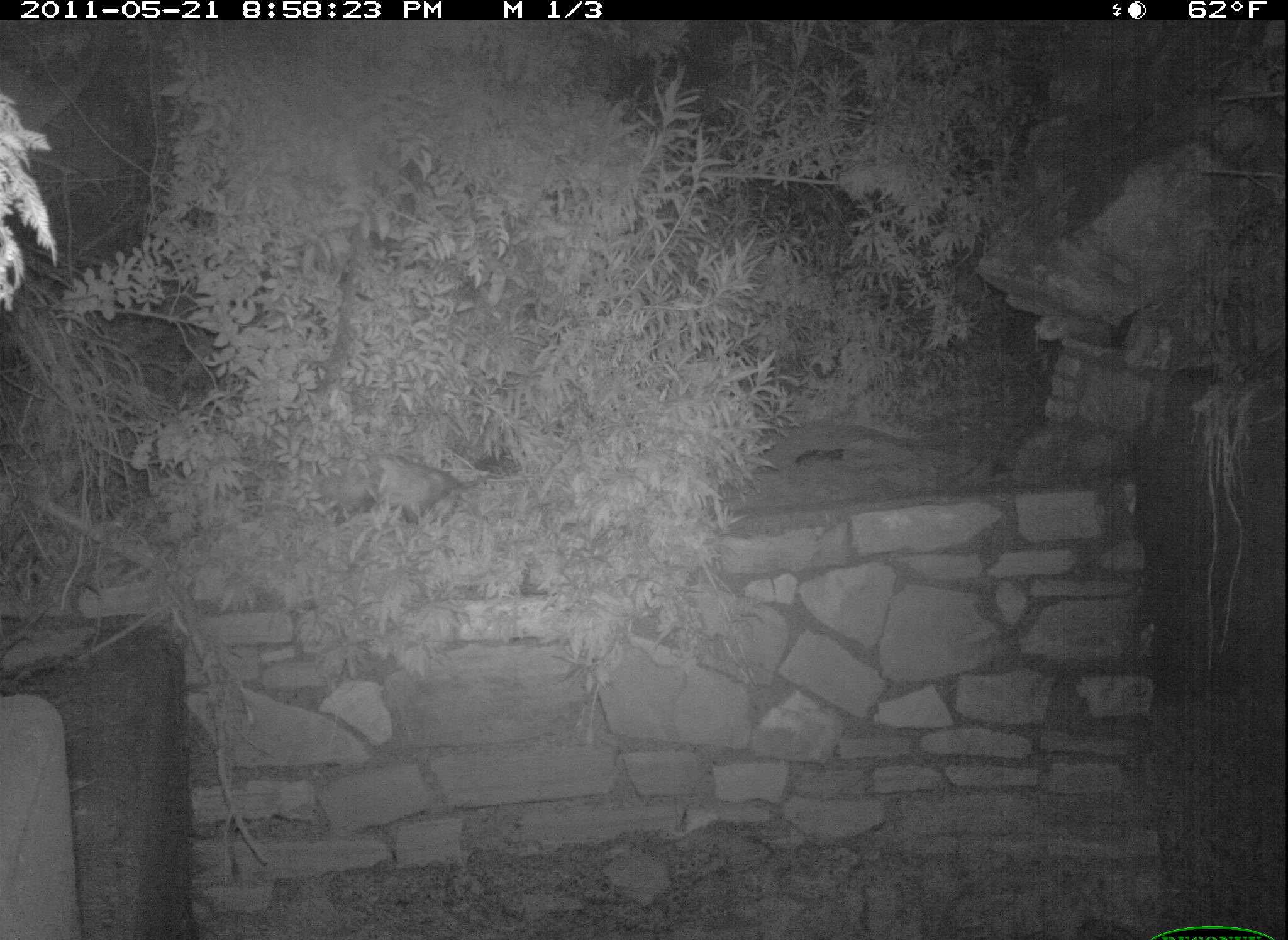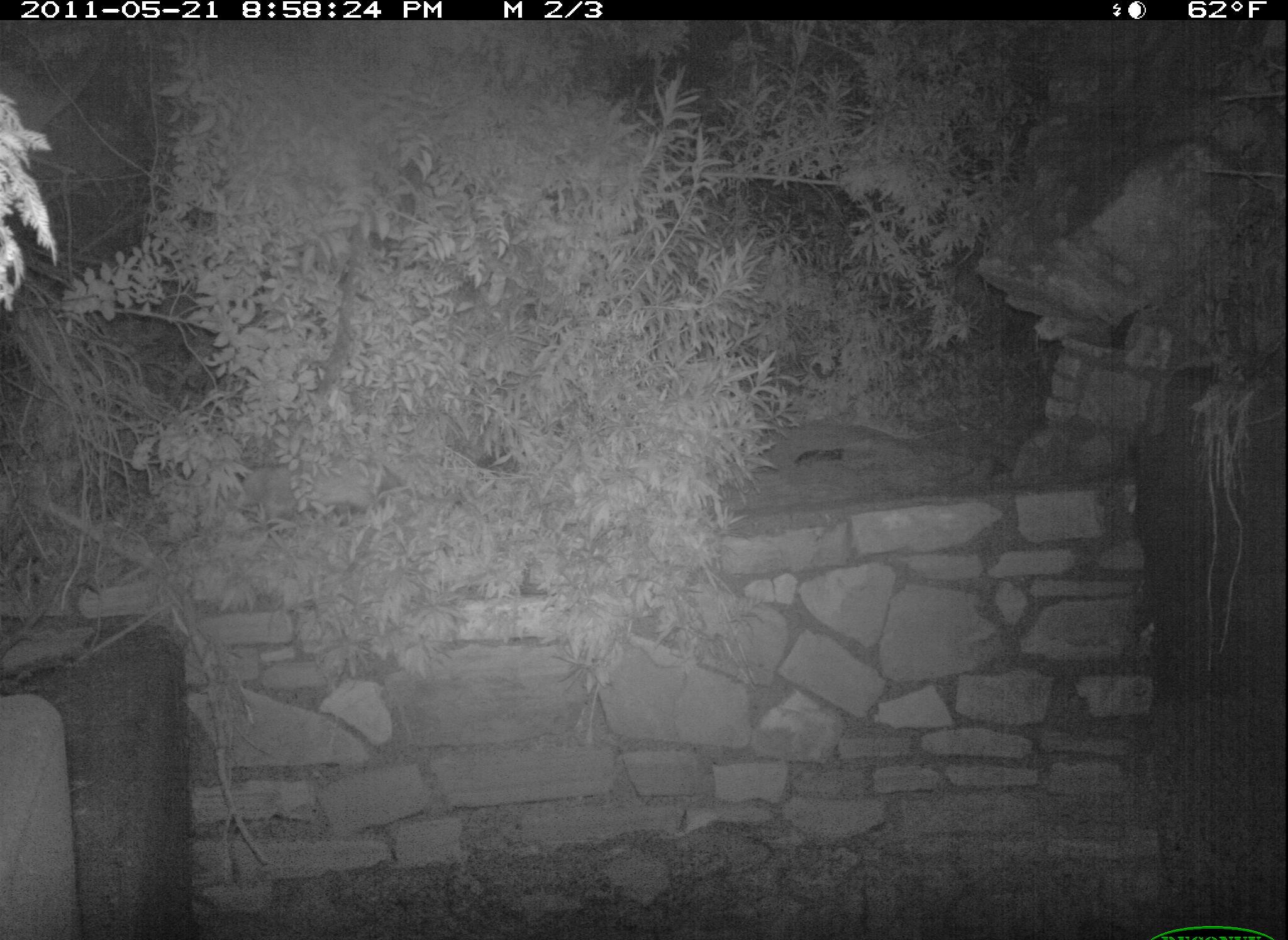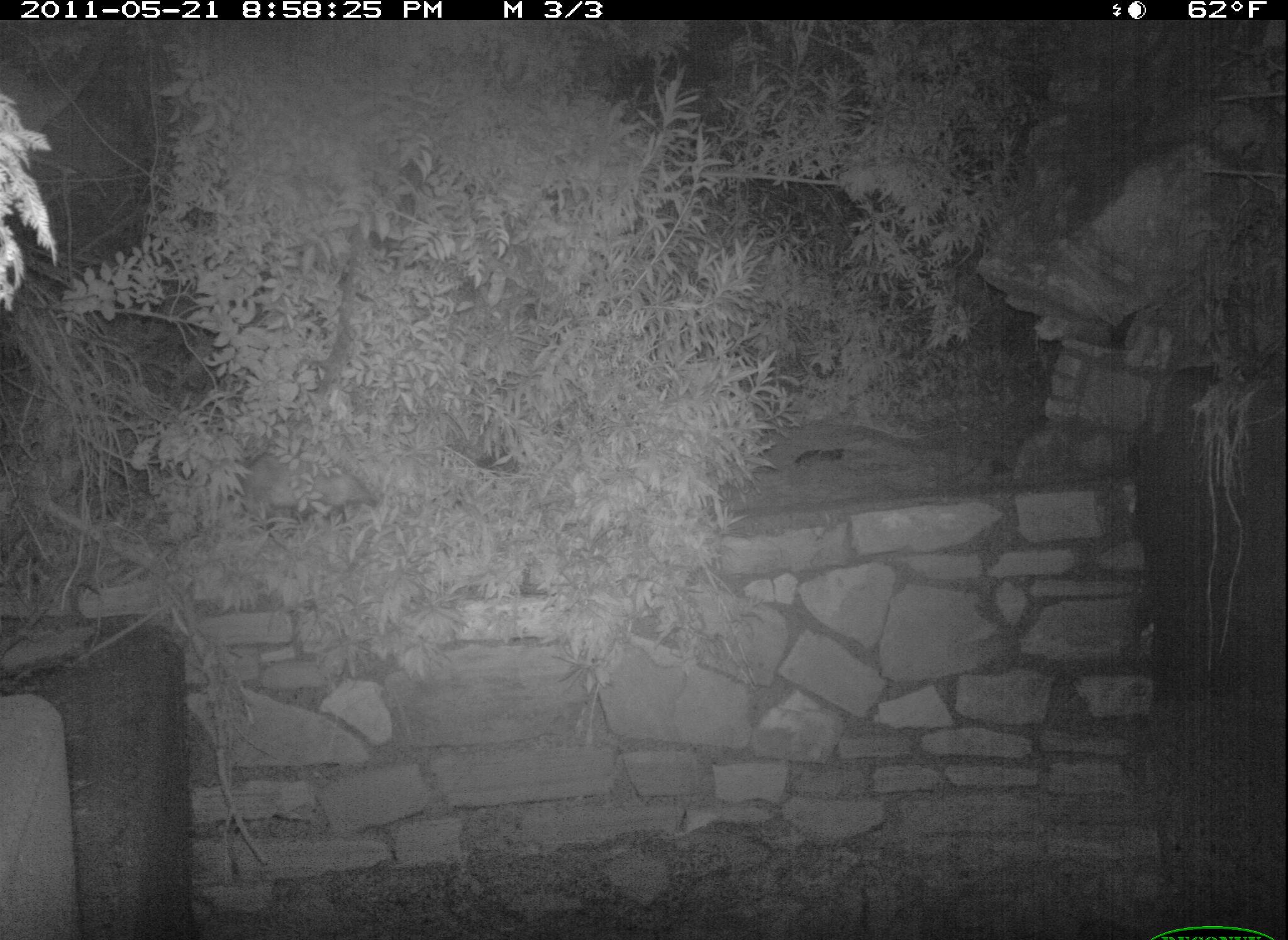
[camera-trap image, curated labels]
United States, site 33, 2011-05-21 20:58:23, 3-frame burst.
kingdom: Animalia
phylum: Chordata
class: Mammalia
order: Didelphimorphia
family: Didelphidae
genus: Didelphis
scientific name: Didelphis virginiana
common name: virginia opossum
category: opossum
Opossum (virginia opossum) (Didelphis virginiana).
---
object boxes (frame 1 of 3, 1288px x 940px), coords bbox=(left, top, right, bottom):
opossum: bbox=(315, 432, 488, 532)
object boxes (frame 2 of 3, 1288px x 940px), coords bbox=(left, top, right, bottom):
opossum: bbox=(227, 451, 415, 532)